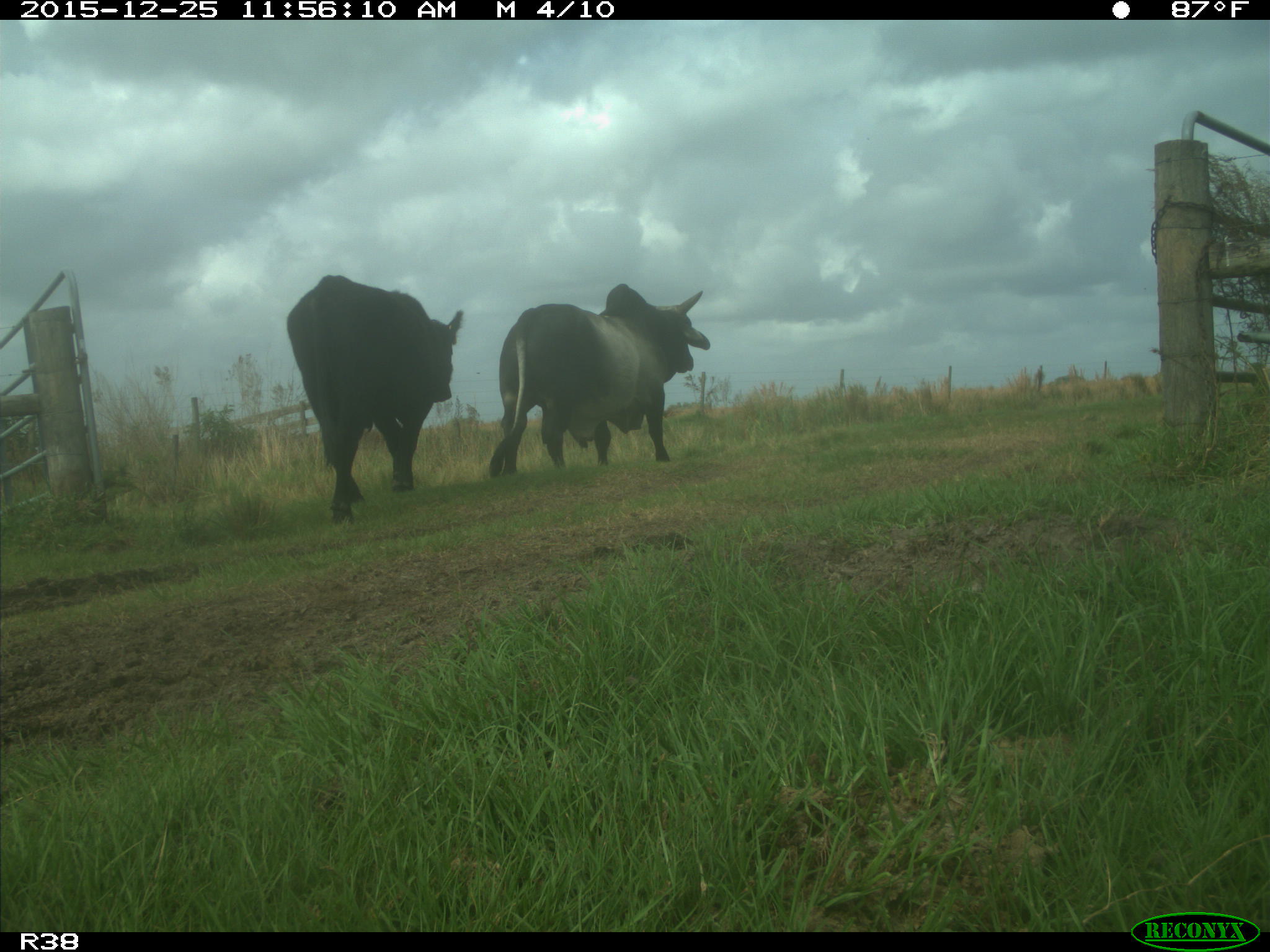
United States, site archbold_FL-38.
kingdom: Animalia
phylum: Chordata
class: Mammalia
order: Artiodactyla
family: Bovidae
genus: Bos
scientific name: Bos taurus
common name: domestic cow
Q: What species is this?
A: Bos taurus (domestic cow).